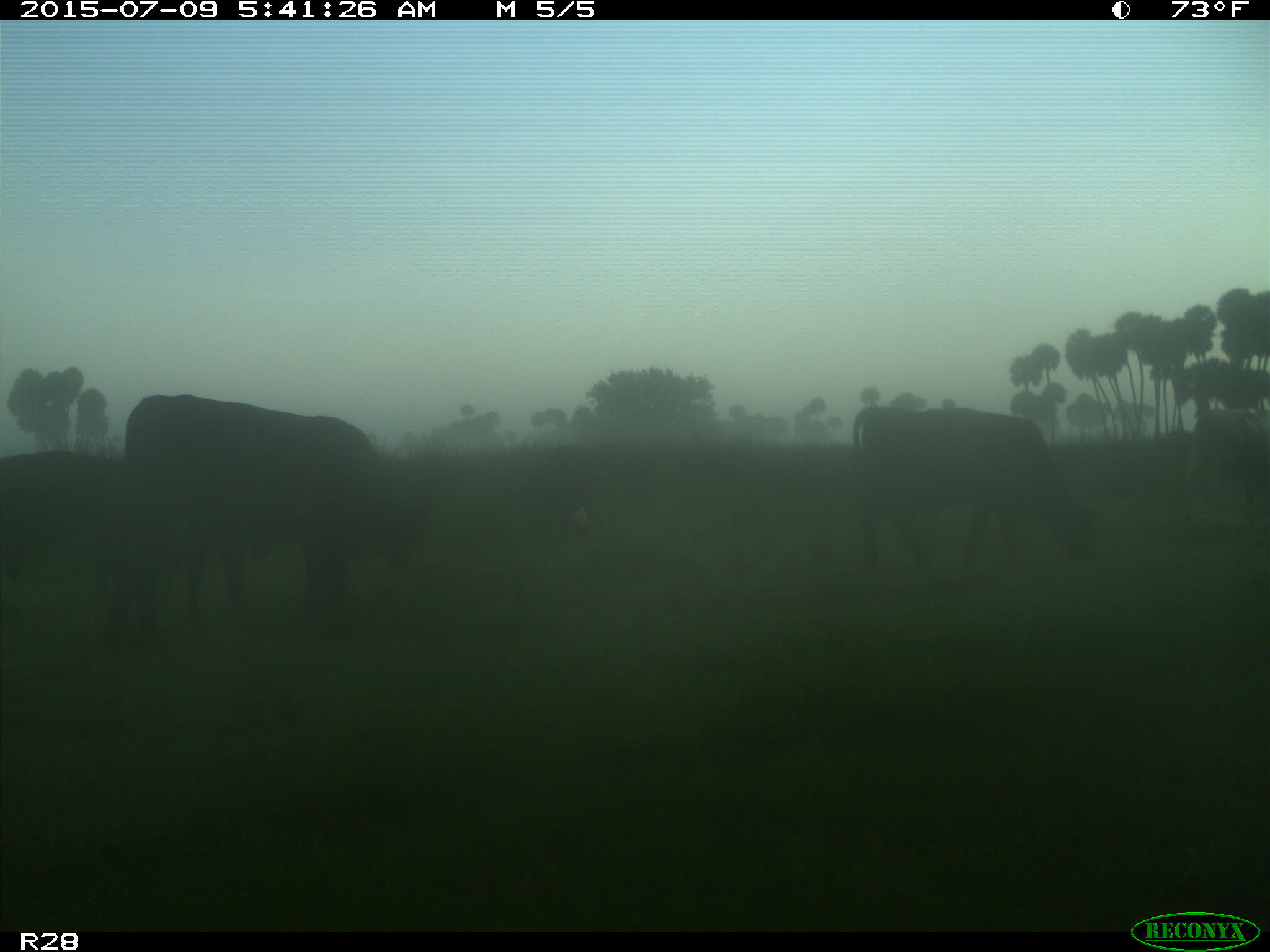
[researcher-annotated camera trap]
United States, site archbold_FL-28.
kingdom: Animalia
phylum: Chordata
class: Mammalia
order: Artiodactyla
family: Bovidae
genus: Bos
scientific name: Bos taurus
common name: domestic cow